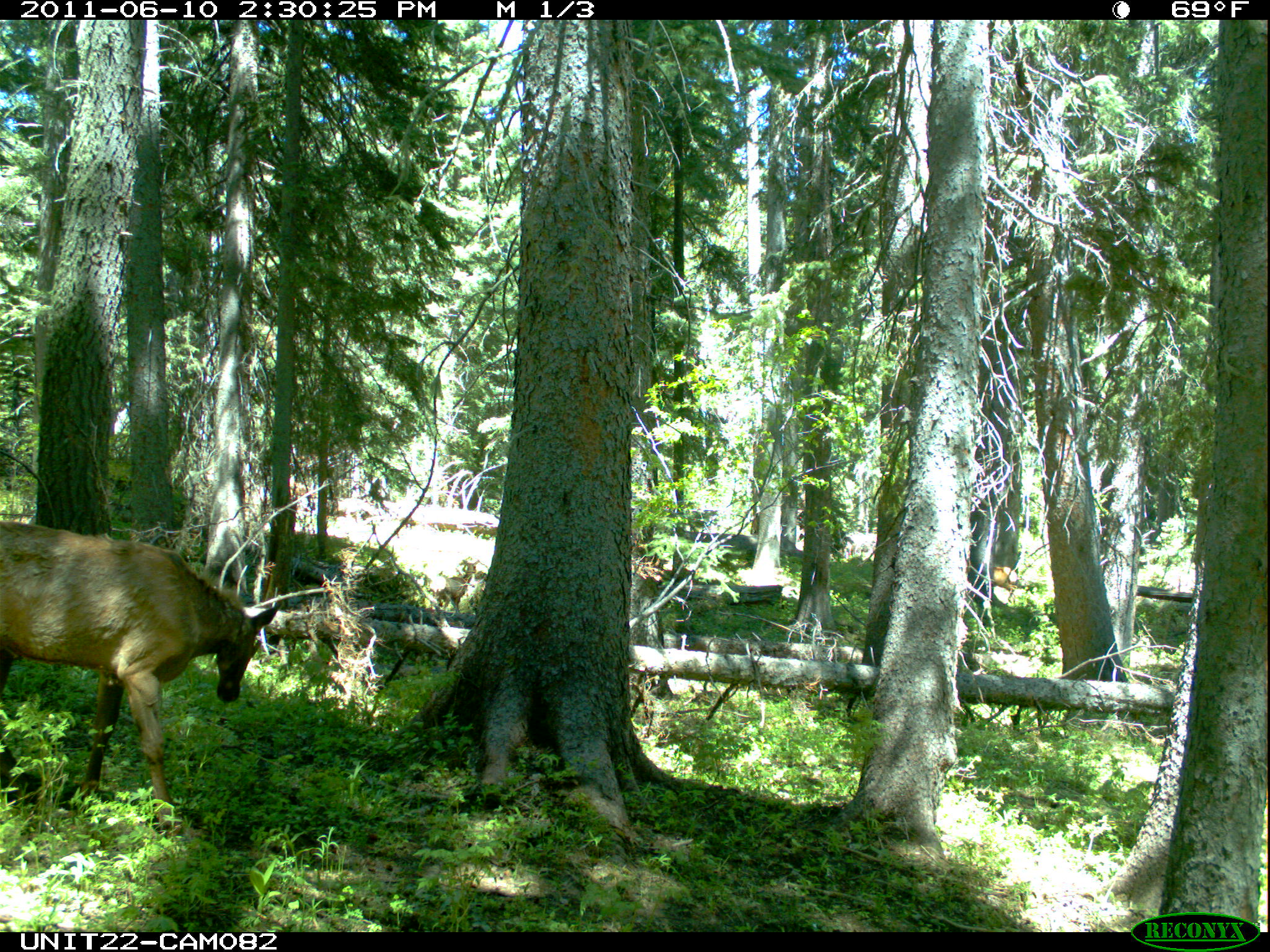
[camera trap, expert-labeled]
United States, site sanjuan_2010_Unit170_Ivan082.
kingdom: Animalia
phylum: Chordata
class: Mammalia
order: Artiodactyla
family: Cervidae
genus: Cervus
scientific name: Cervus elaphus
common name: red deer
Cervus elaphus (red deer).